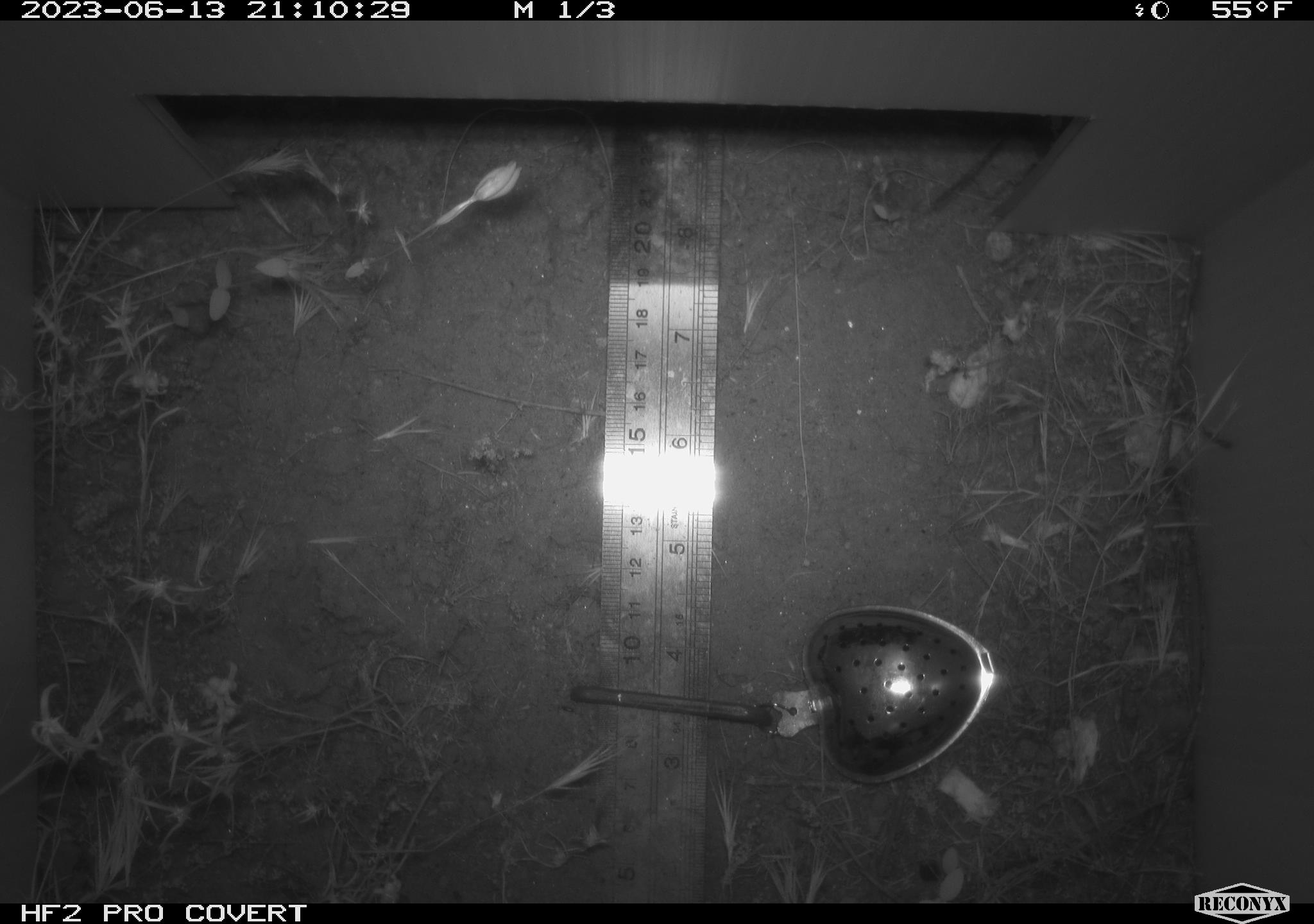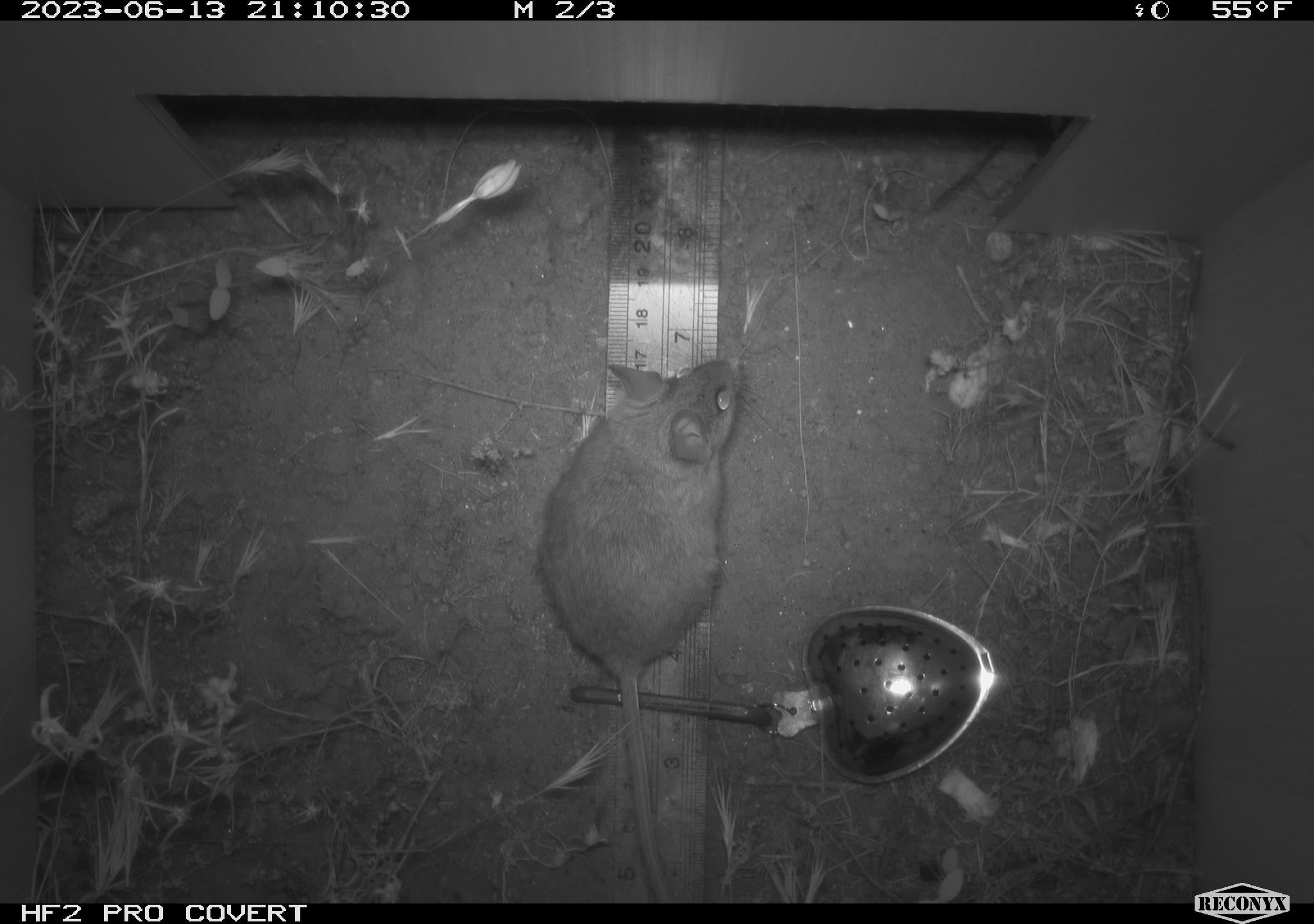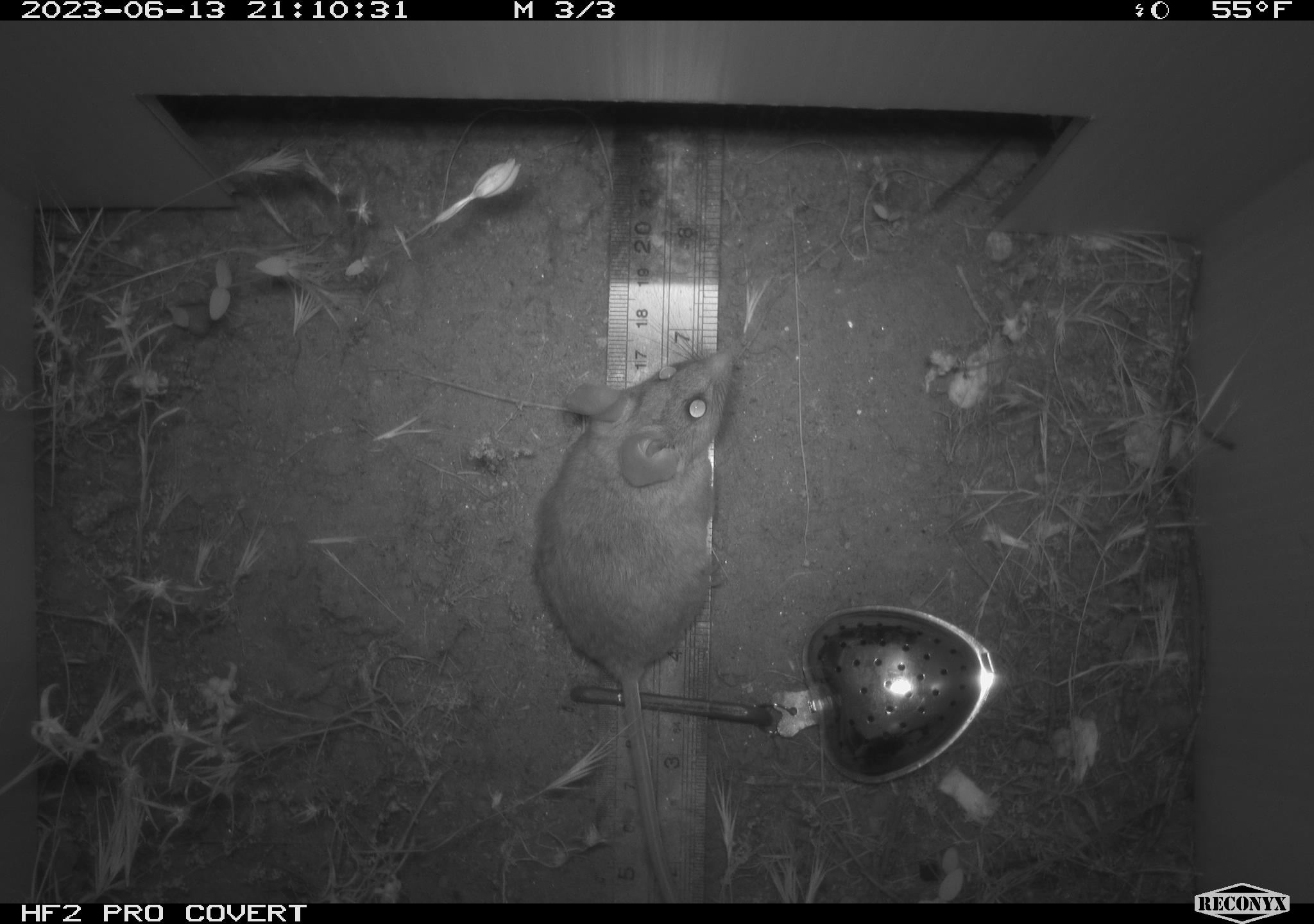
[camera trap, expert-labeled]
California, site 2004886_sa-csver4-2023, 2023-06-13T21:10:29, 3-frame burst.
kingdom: Animalia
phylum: Chordata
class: Mammalia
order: Rodentia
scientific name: Rodentia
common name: mouse species